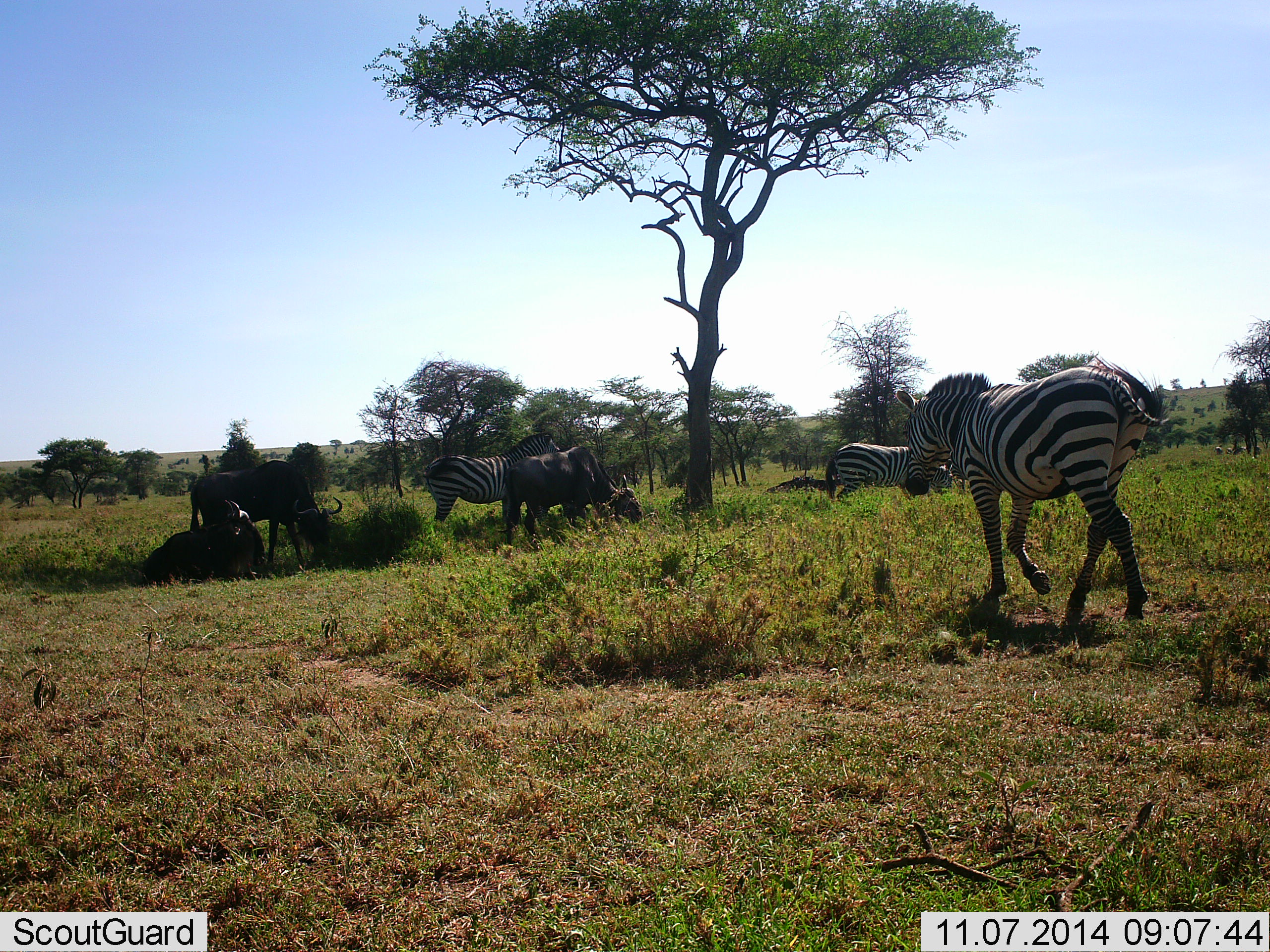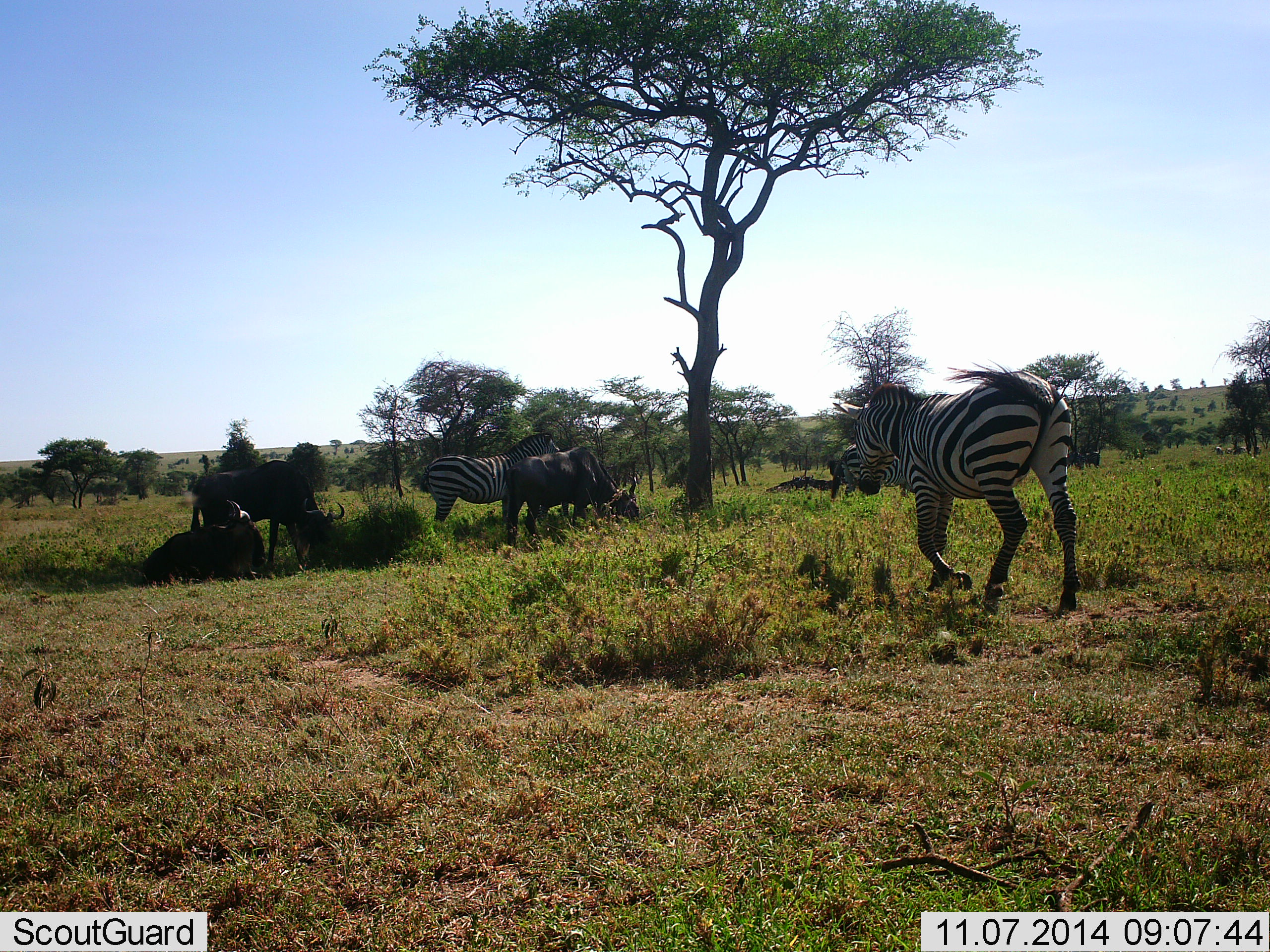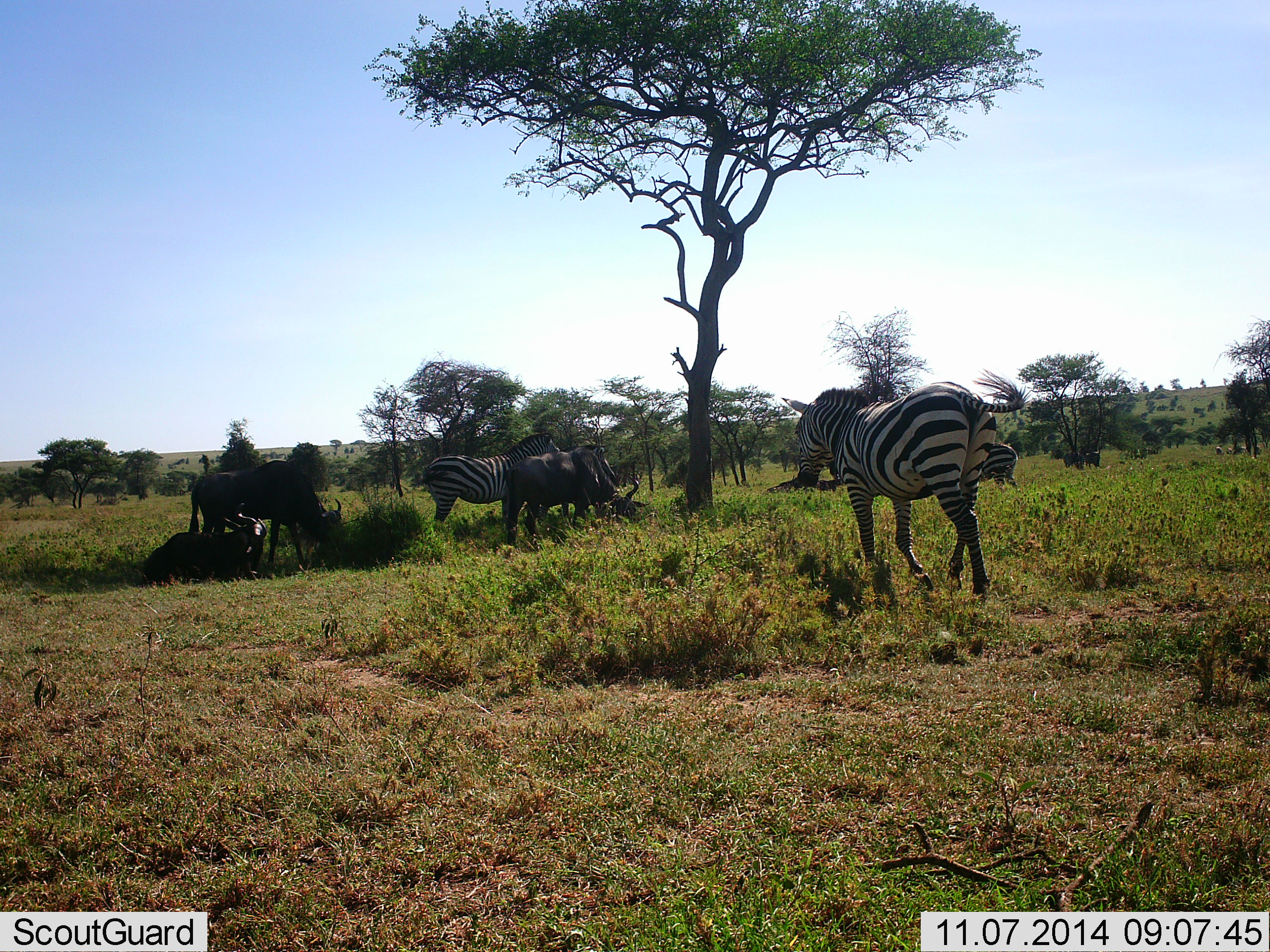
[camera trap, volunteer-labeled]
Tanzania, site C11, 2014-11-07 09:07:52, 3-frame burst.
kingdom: Animalia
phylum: Chordata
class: Mammalia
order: Artiodactyla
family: Bovidae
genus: Connochaetes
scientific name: Connochaetes taurinus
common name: blue wildebeest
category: wildebeest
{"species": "wildebeest (blue wildebeest) (Connochaetes taurinus)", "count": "3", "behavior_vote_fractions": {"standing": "60%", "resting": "90%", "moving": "0%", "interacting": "10%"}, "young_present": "0%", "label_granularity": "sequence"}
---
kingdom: Animalia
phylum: Chordata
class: Mammalia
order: Perissodactyla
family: Equidae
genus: Equus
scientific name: Equus quagga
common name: plains zebra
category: zebra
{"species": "zebra (plains zebra) (Equus quagga)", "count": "3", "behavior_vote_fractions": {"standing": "50%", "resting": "20%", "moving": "80%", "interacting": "0%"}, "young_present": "0%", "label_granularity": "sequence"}